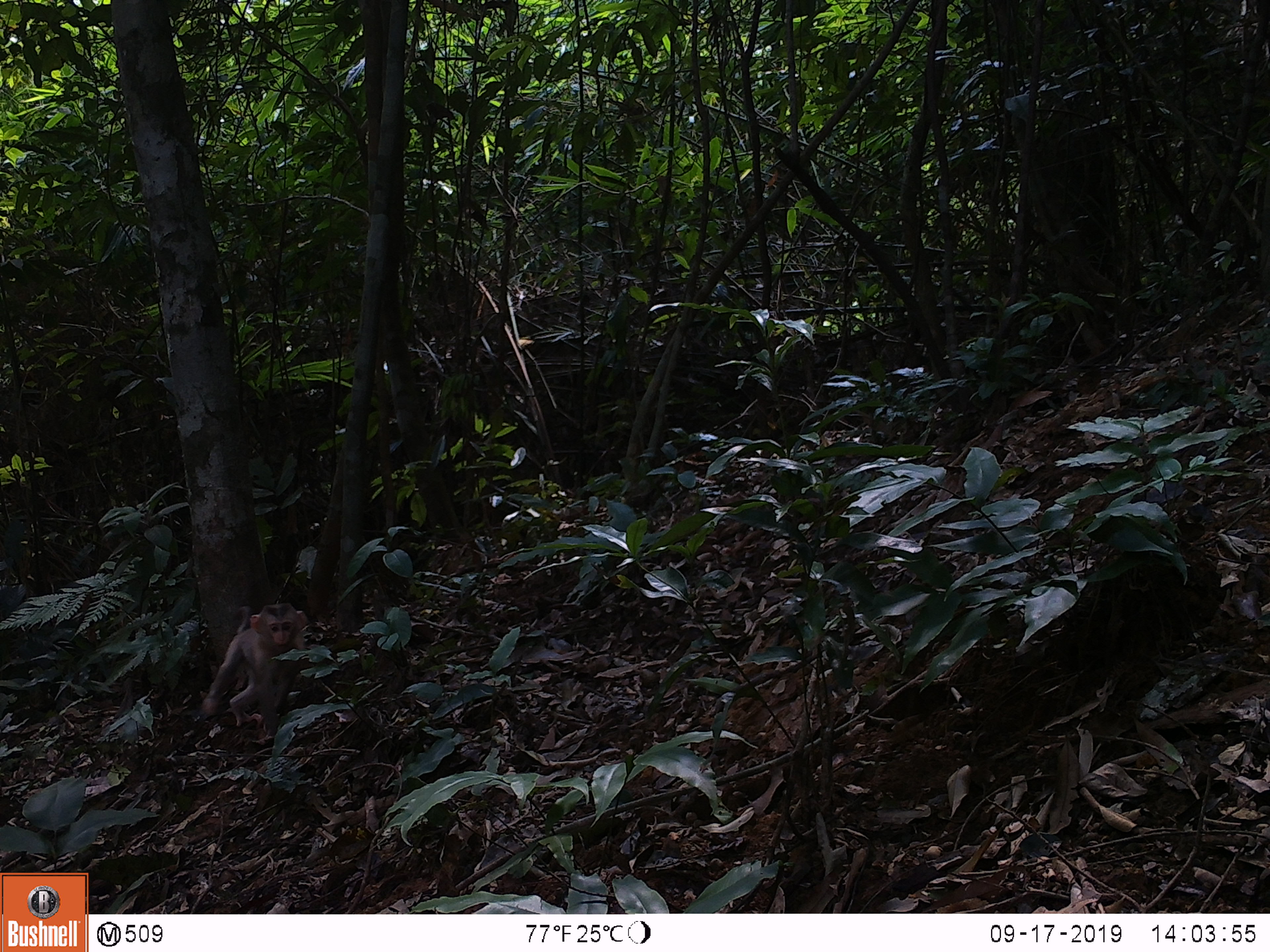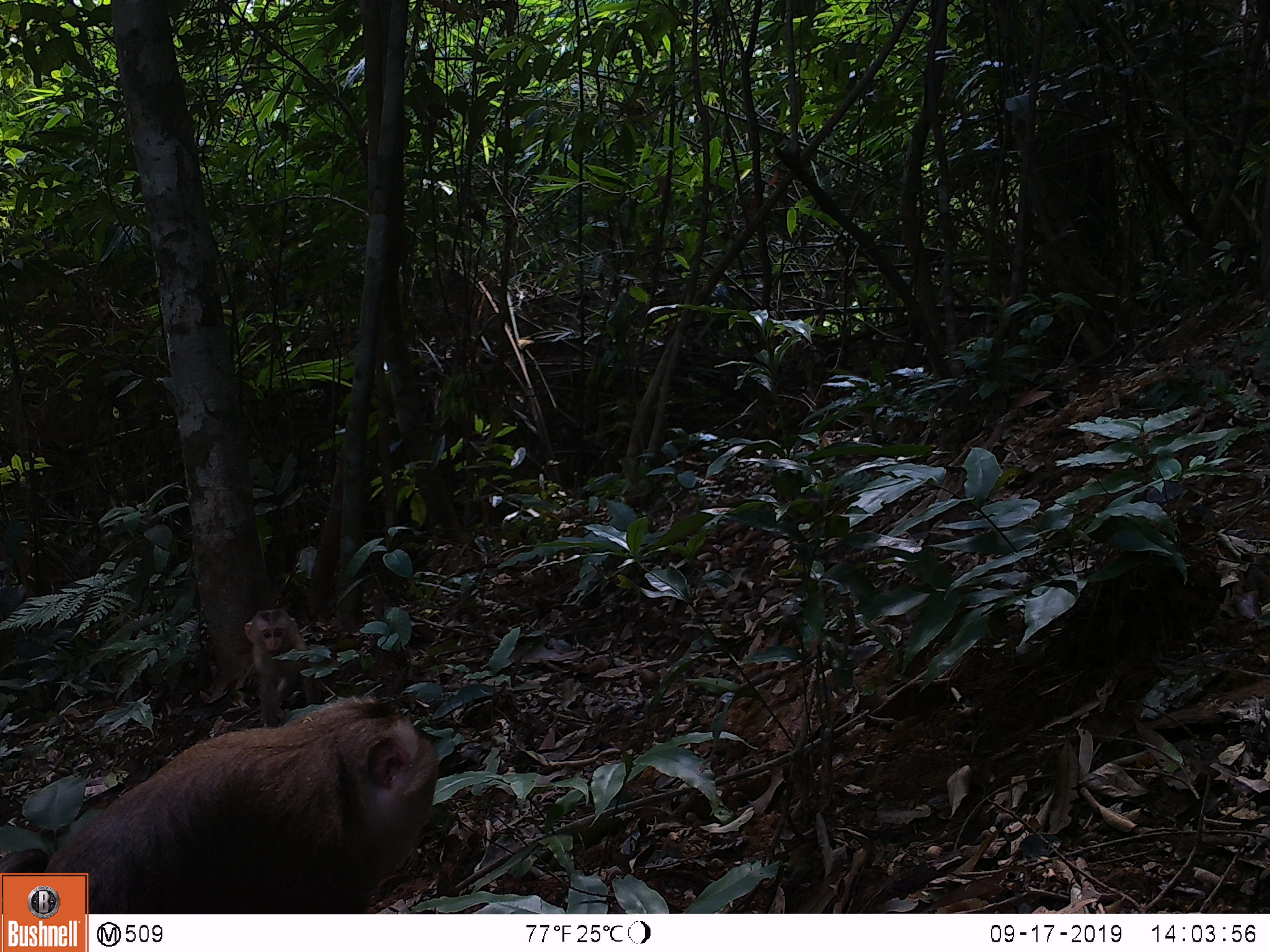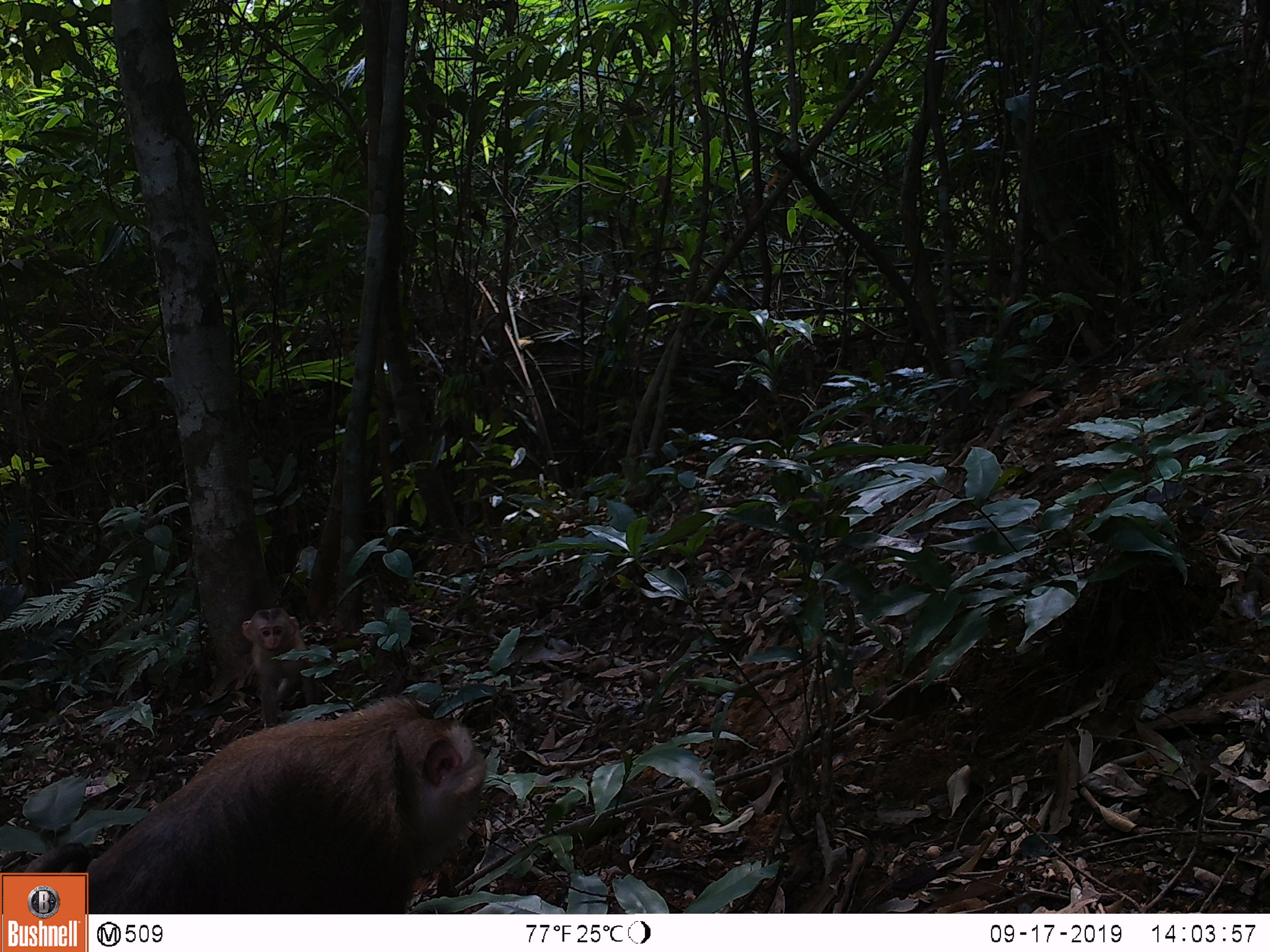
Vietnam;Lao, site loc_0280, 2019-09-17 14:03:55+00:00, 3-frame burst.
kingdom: Animalia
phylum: Chordata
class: Mammalia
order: Primates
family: Cercopithecidae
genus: Macaca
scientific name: Macaca nemestrina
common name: pig-tailed macaque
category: pig tailed macaque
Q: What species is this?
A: Pig tailed macaque (pig-tailed macaque) (Macaca nemestrina).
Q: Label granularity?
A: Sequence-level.